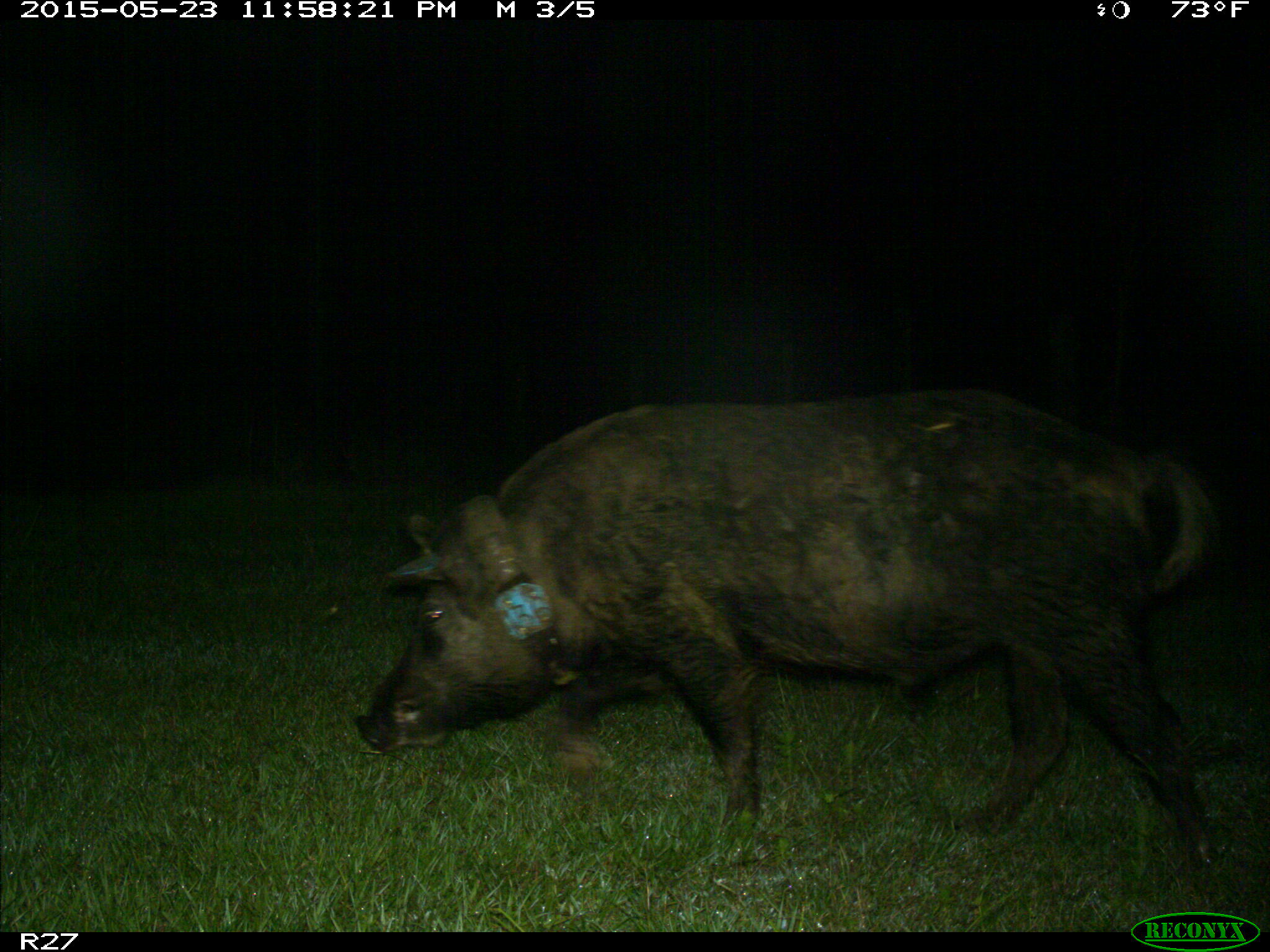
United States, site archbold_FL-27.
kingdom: Animalia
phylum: Chordata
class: Mammalia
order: Artiodactyla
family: Suidae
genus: Sus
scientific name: Sus scrofa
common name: wild boar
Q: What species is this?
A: Sus scrofa (wild boar).